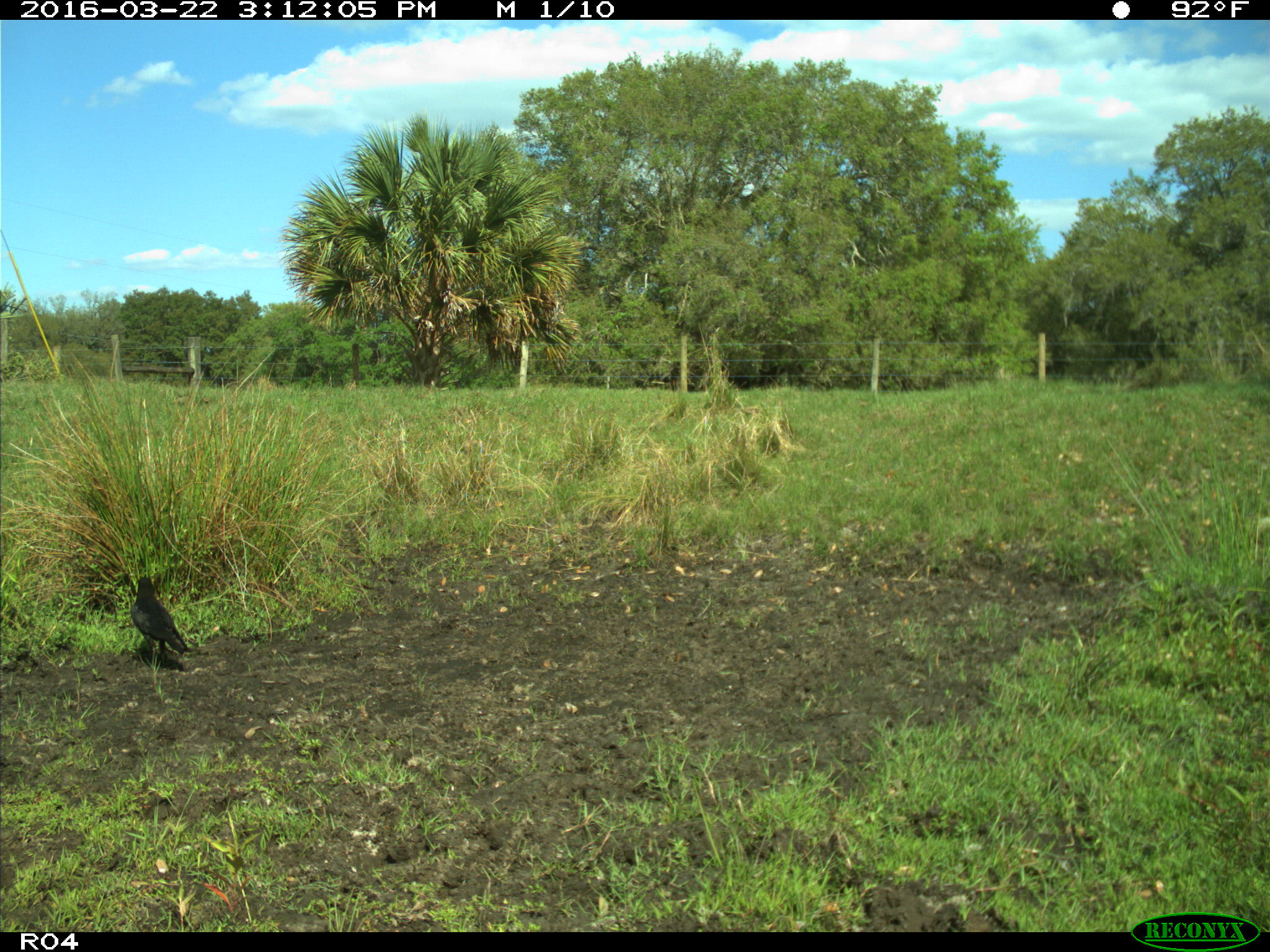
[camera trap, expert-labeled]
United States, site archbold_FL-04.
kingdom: Animalia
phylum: Chordata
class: Aves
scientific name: Aves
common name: birds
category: unidentified bird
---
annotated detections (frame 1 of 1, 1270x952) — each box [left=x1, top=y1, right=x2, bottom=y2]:
animal: [left=130, top=577, right=193, bottom=667]